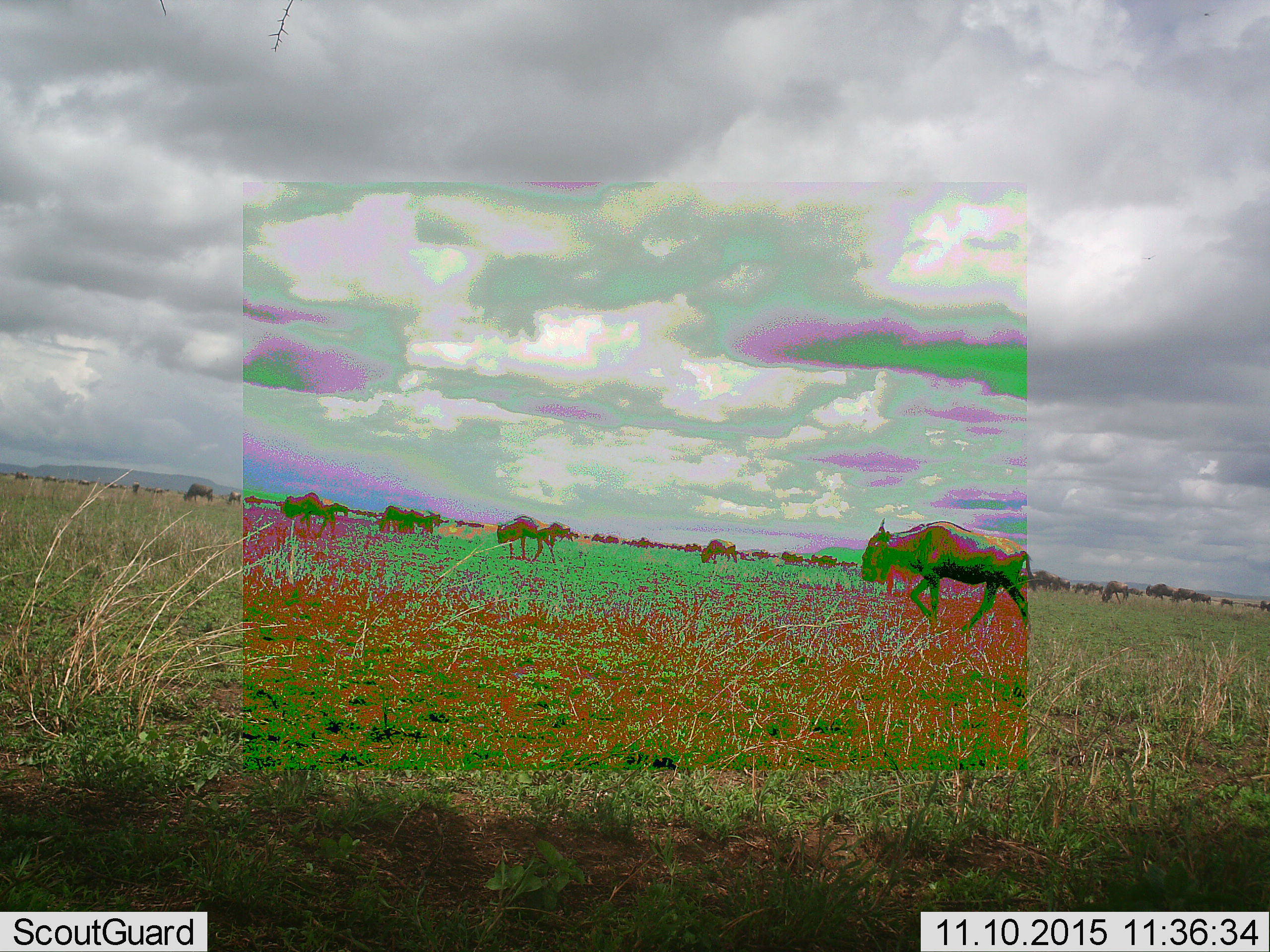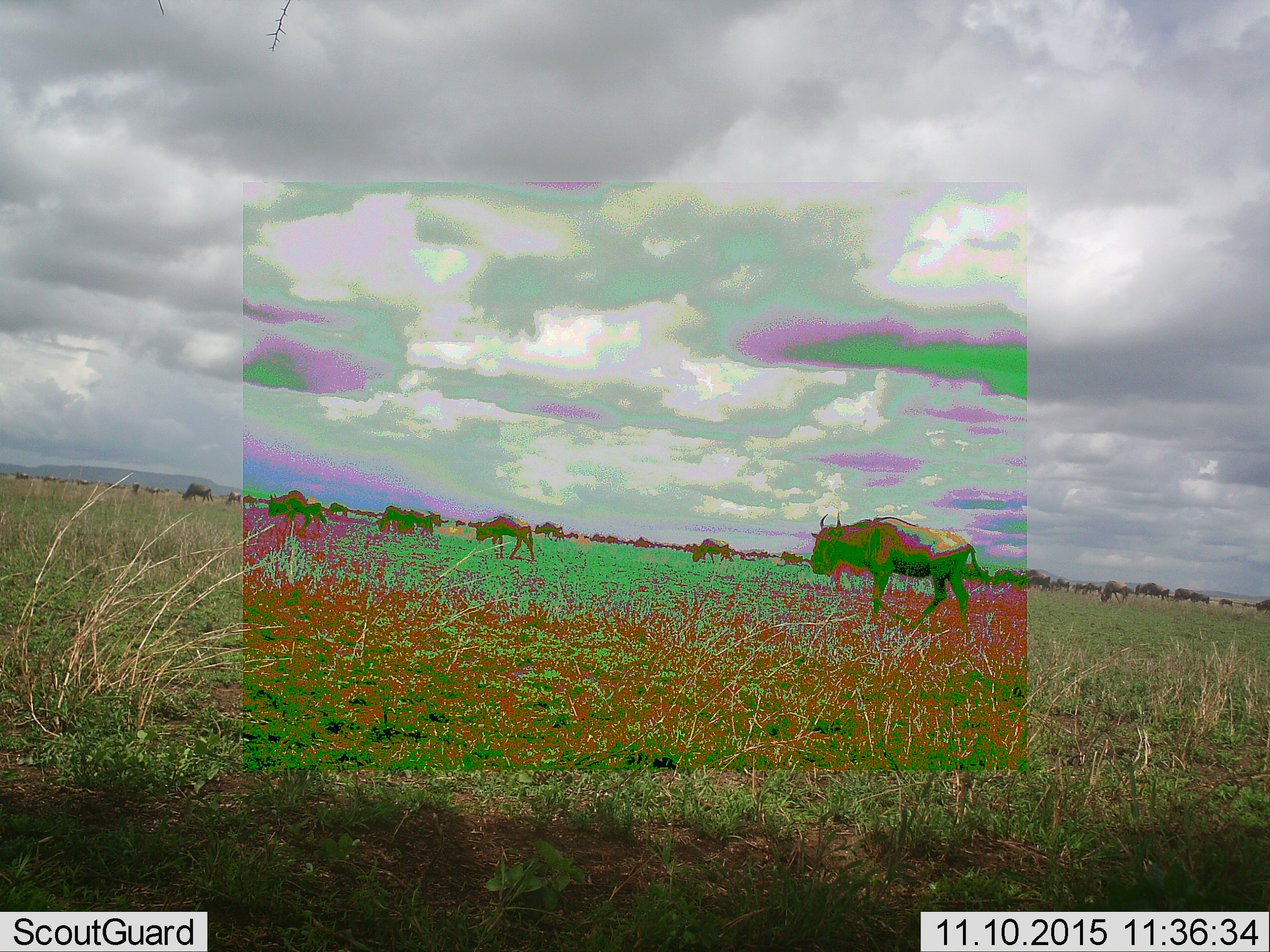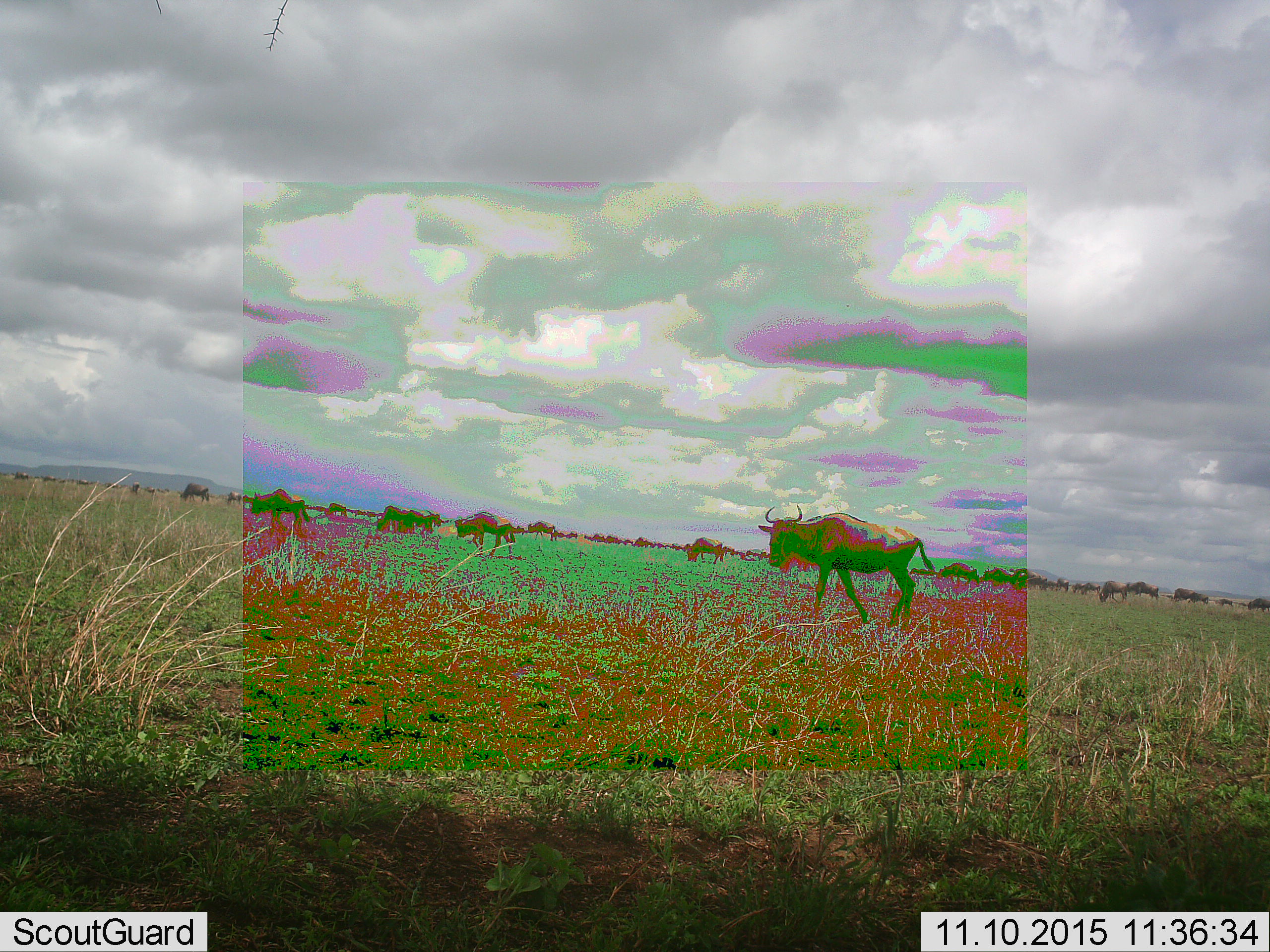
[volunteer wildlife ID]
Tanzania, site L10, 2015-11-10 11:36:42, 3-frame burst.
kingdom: Animalia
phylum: Chordata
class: Mammalia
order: Artiodactyla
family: Bovidae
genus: Connochaetes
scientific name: Connochaetes taurinus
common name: blue wildebeest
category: wildebeest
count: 11-50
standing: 56%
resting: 0%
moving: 100%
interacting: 11%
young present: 0%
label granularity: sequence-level